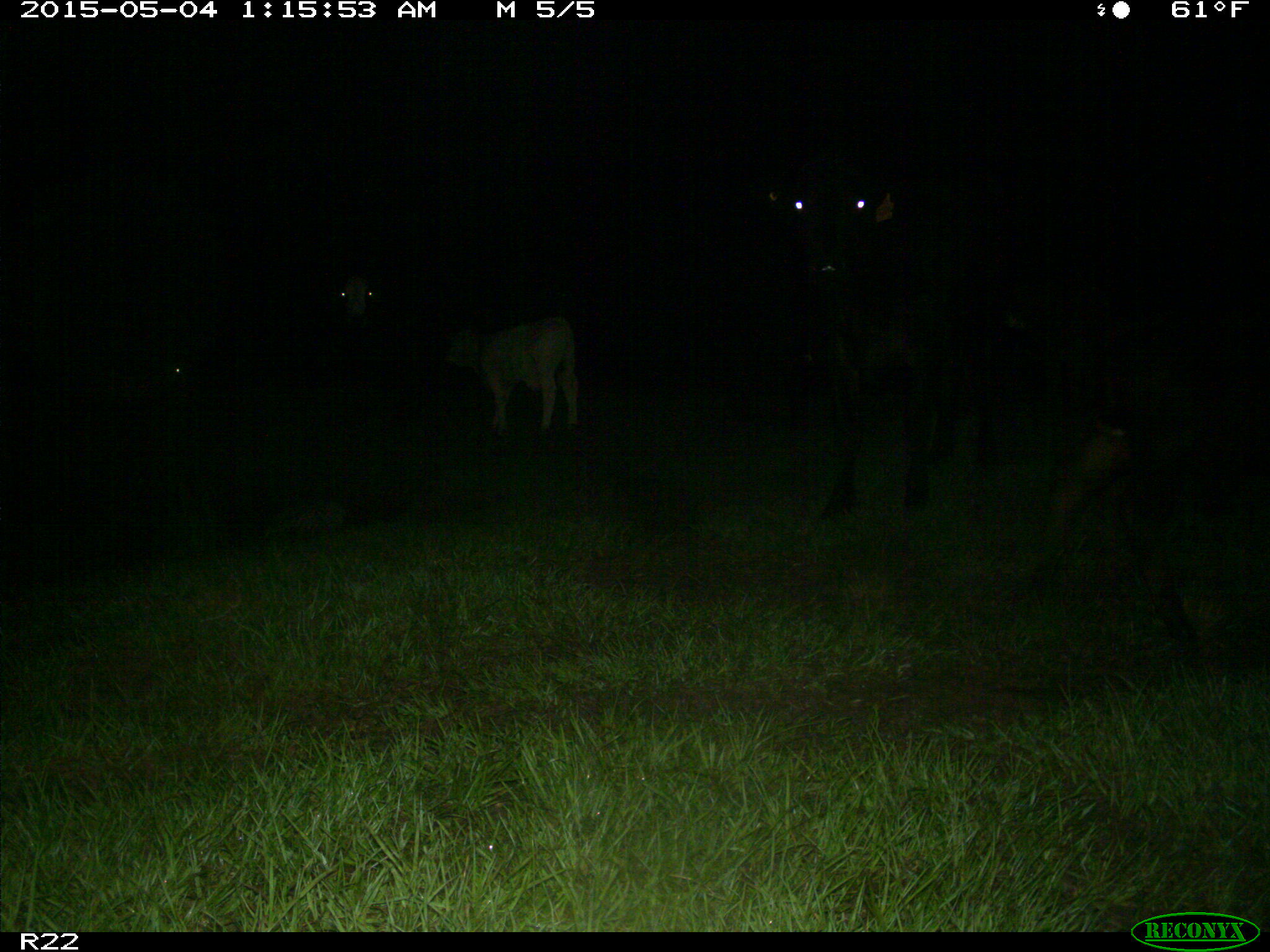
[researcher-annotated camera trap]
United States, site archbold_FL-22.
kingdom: Animalia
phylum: Chordata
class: Mammalia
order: Artiodactyla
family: Bovidae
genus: Bos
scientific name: Bos taurus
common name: domestic cow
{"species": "Bos taurus (domestic cow)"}